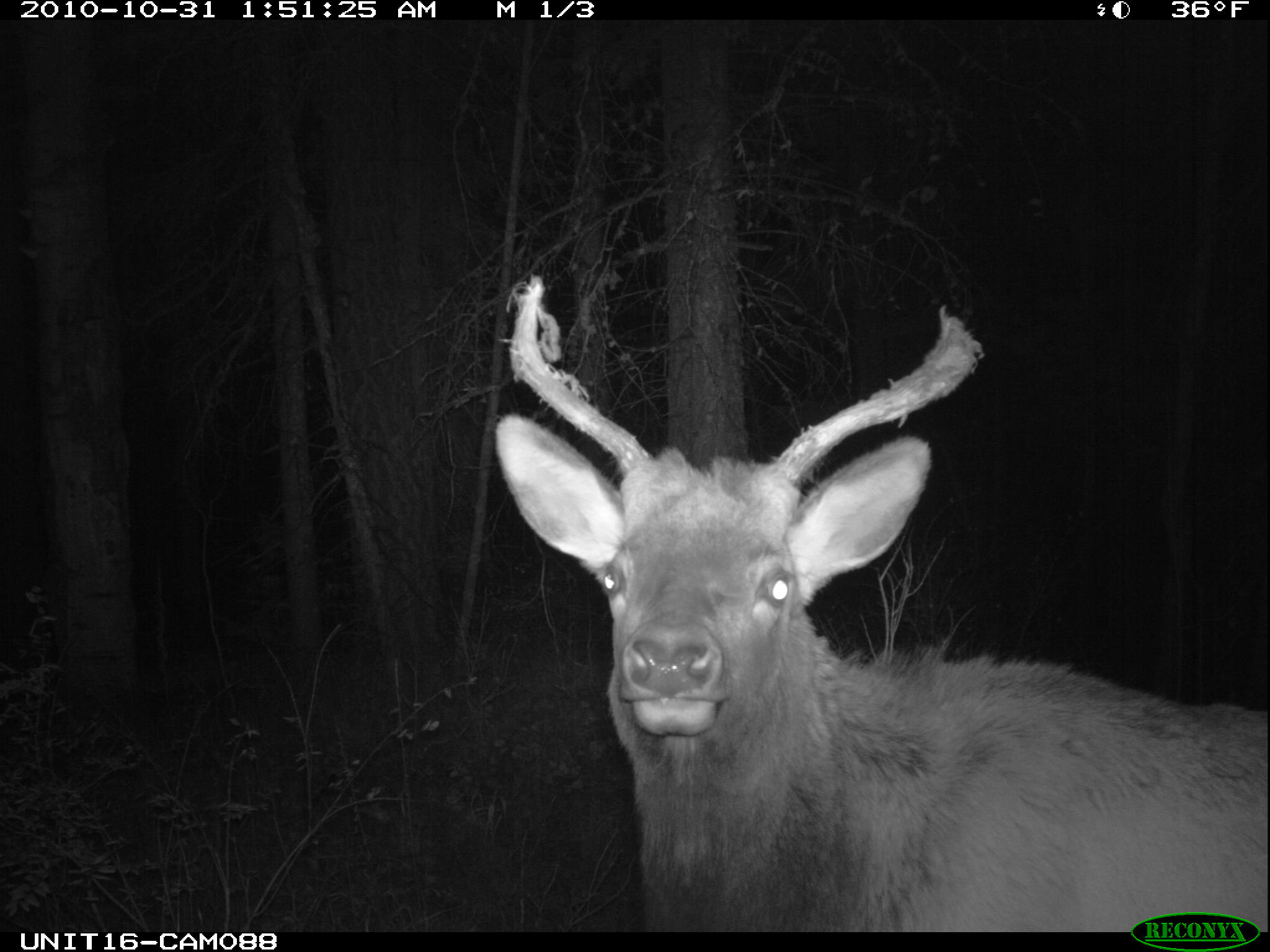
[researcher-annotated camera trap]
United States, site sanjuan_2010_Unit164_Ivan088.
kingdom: Animalia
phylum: Chordata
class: Mammalia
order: Artiodactyla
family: Cervidae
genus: Cervus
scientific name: Cervus elaphus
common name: red deer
Cervus elaphus (red deer).